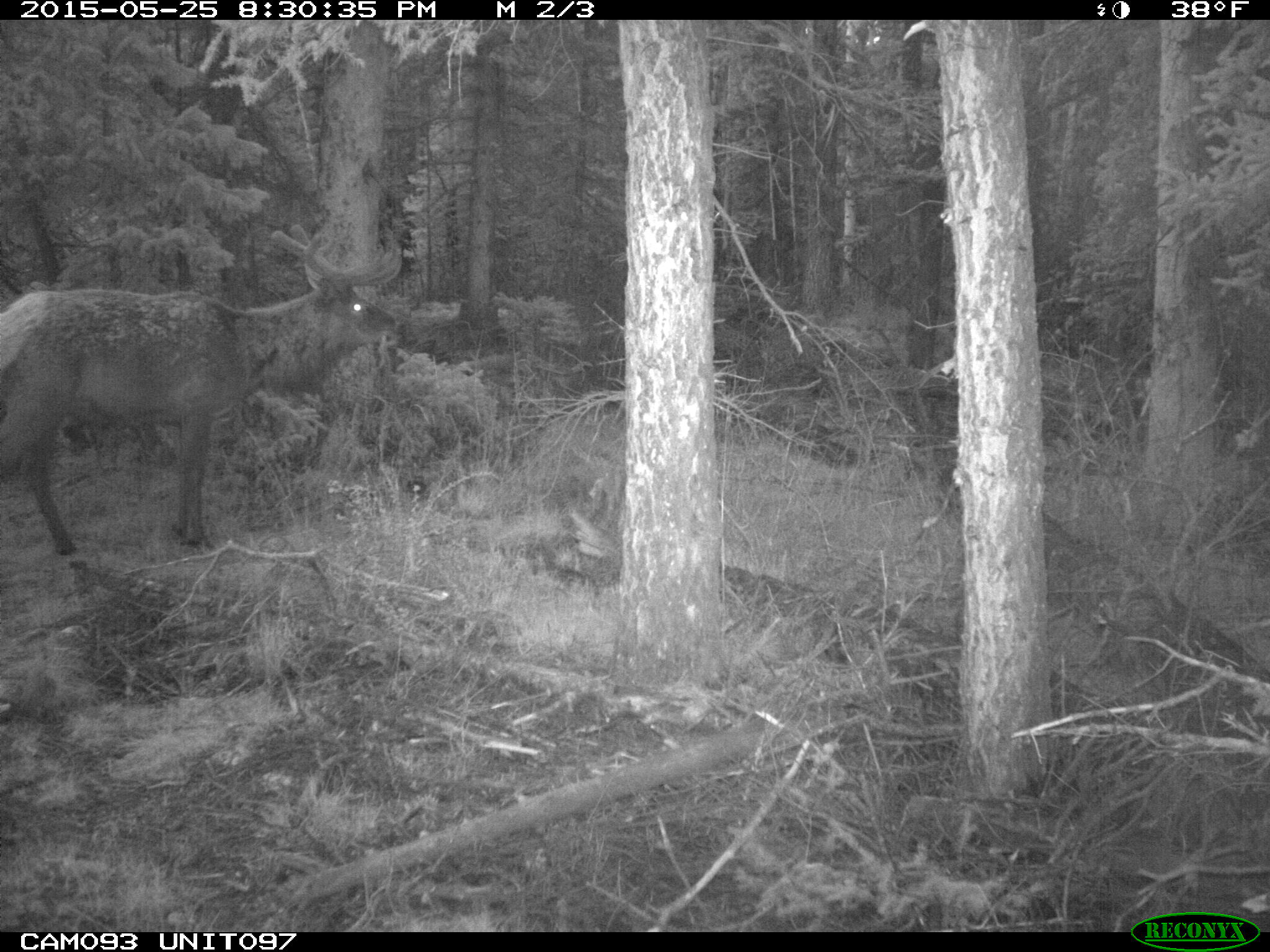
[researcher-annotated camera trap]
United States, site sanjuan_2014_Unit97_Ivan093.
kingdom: Animalia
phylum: Chordata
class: Mammalia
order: Artiodactyla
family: Cervidae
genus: Cervus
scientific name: Cervus elaphus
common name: red deer